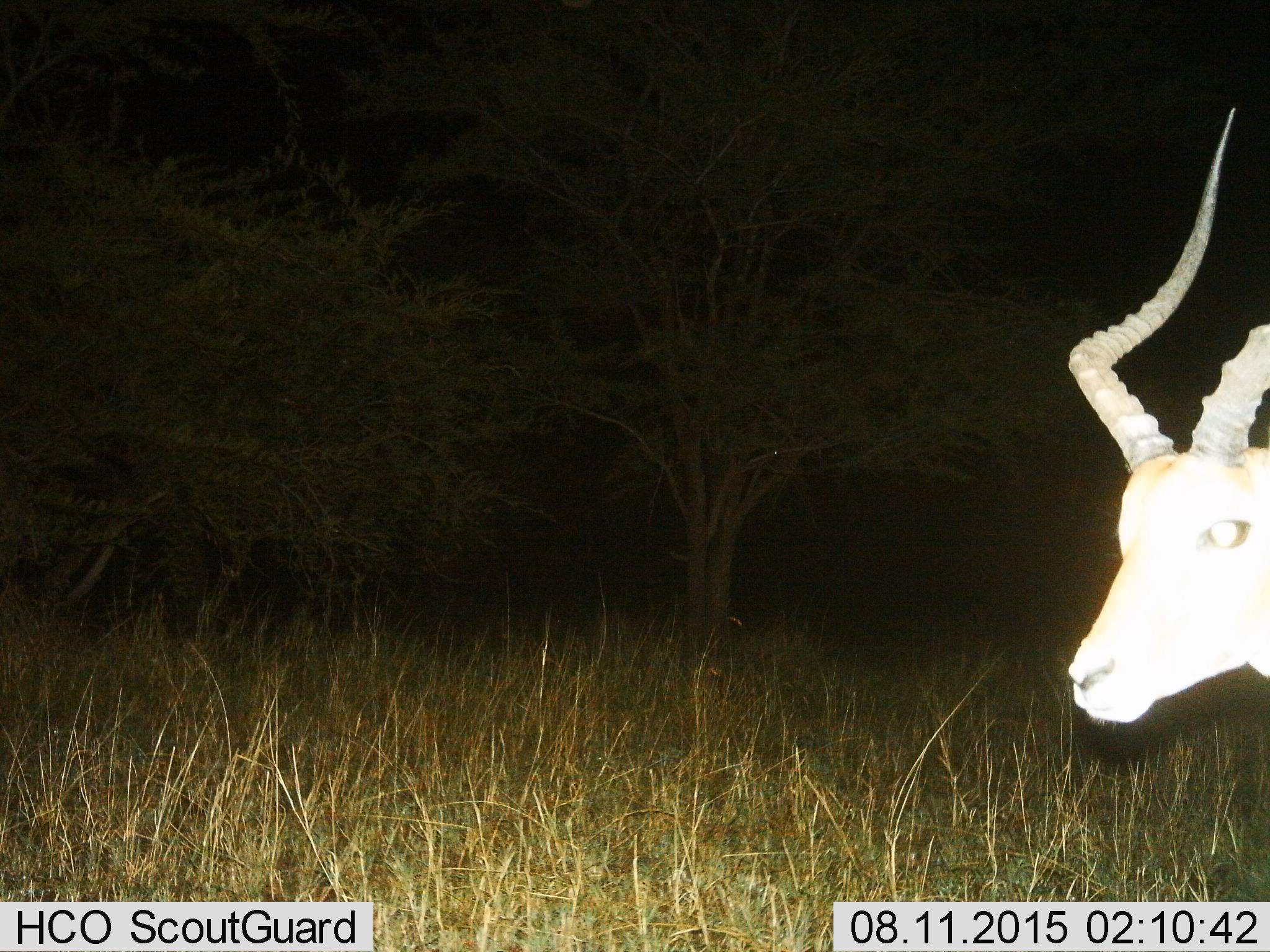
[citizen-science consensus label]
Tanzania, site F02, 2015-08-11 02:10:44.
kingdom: Animalia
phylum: Chordata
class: Mammalia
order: Artiodactyla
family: Bovidae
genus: Aepyceros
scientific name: Aepyceros melampus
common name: impala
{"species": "impala (Aepyceros melampus)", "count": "1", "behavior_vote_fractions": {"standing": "85%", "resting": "0%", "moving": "15%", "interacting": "0%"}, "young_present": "0%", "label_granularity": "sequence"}